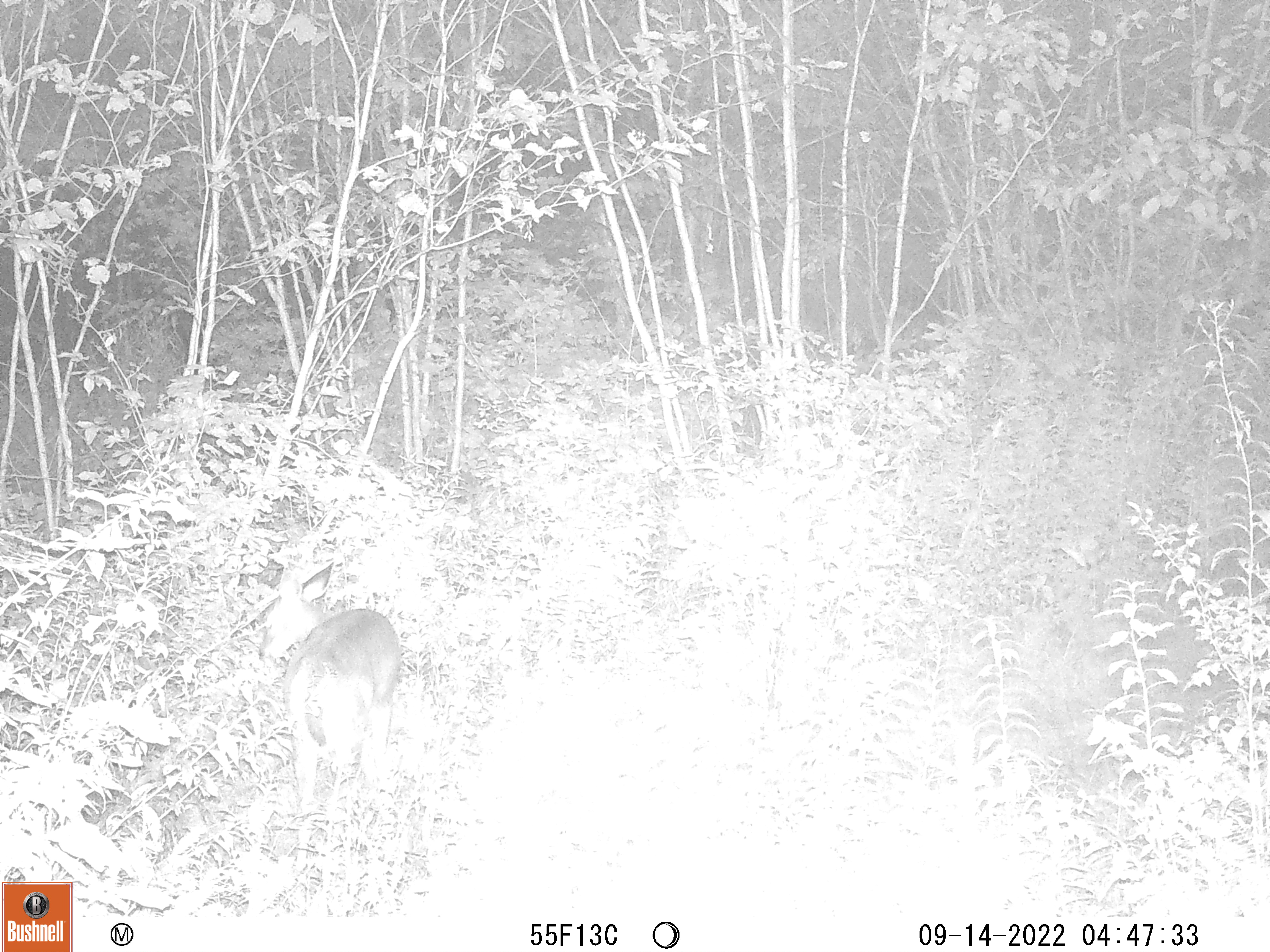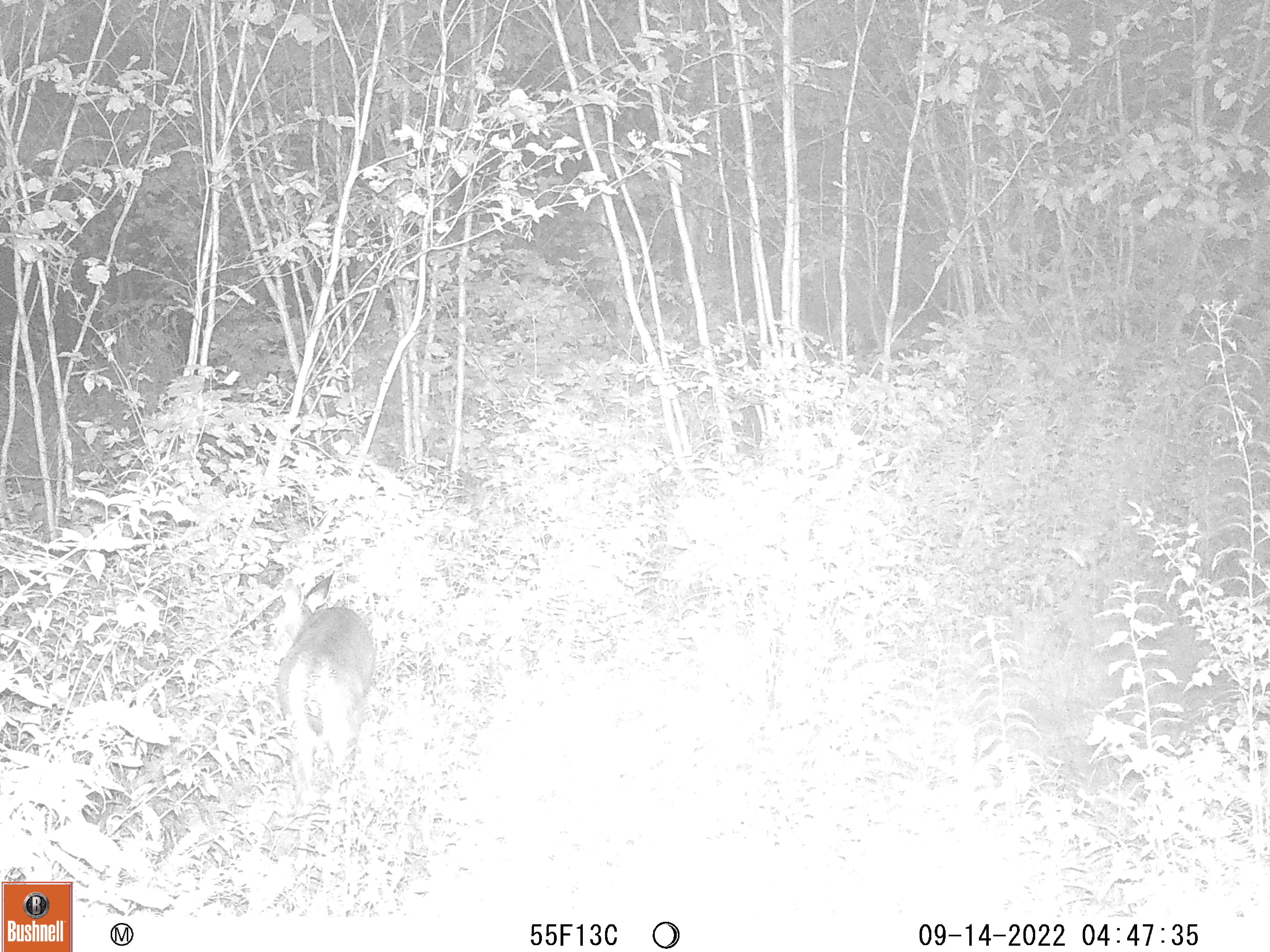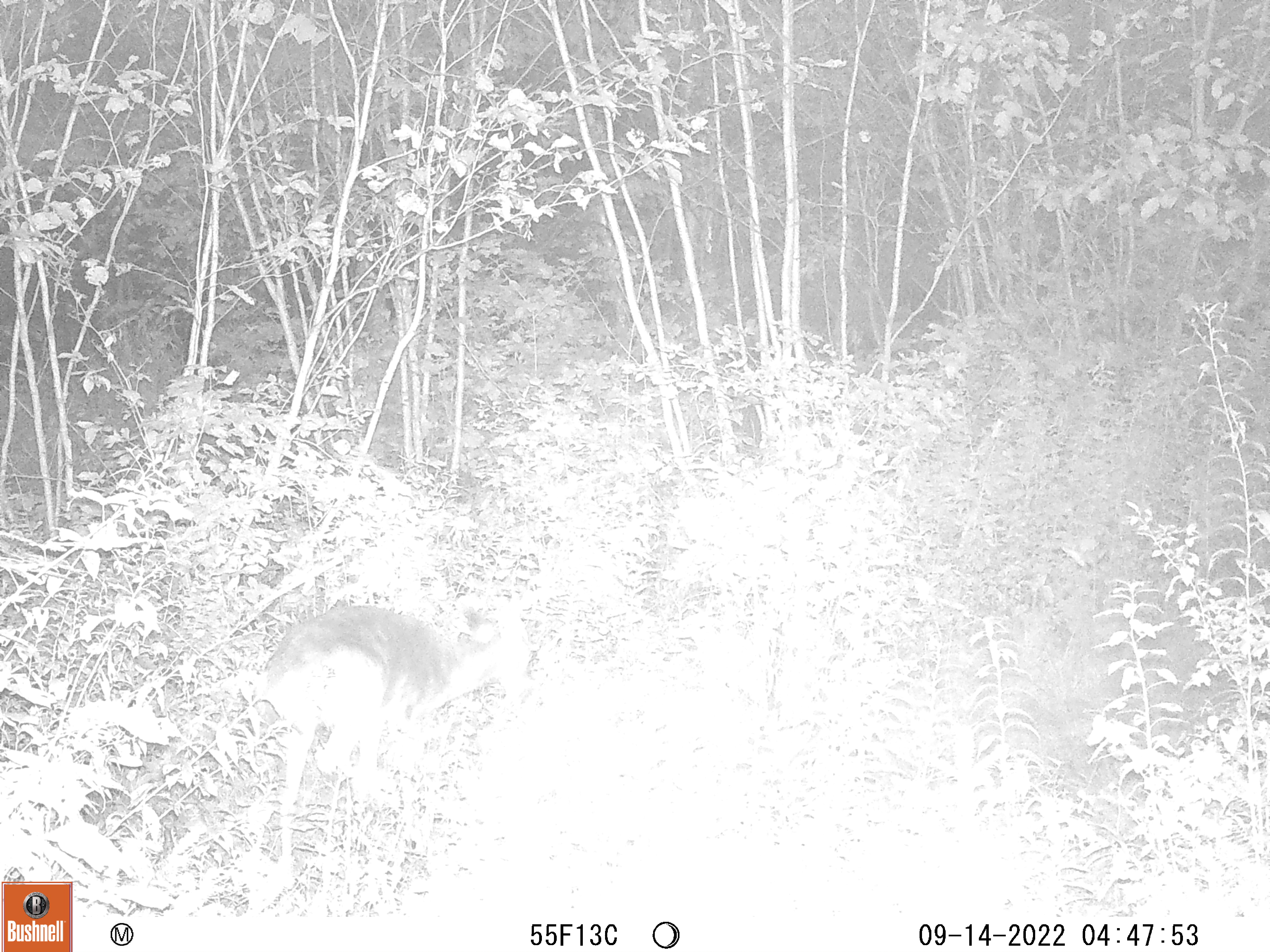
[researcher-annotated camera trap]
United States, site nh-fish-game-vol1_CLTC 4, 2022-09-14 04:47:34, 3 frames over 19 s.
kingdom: Animalia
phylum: Chordata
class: Mammalia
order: Artiodactyla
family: Cervidae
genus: Odocoileus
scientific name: Odocoileus virginianus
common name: white-tailed deer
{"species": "white-tailed deer (Odocoileus virginianus)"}